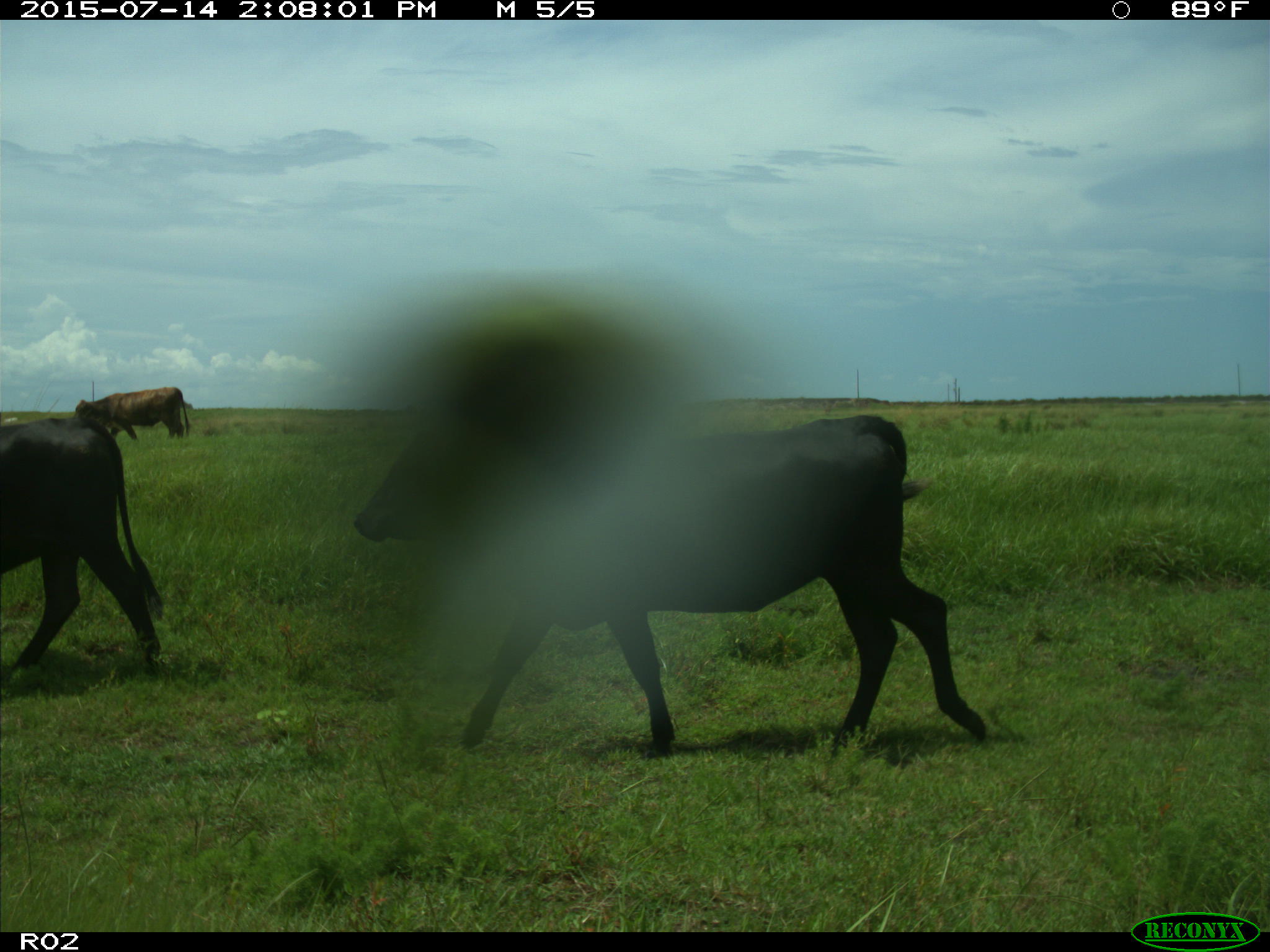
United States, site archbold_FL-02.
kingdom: Animalia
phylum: Chordata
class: Mammalia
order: Artiodactyla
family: Bovidae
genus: Bos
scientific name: Bos taurus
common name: domestic cow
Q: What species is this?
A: Bos taurus (domestic cow).